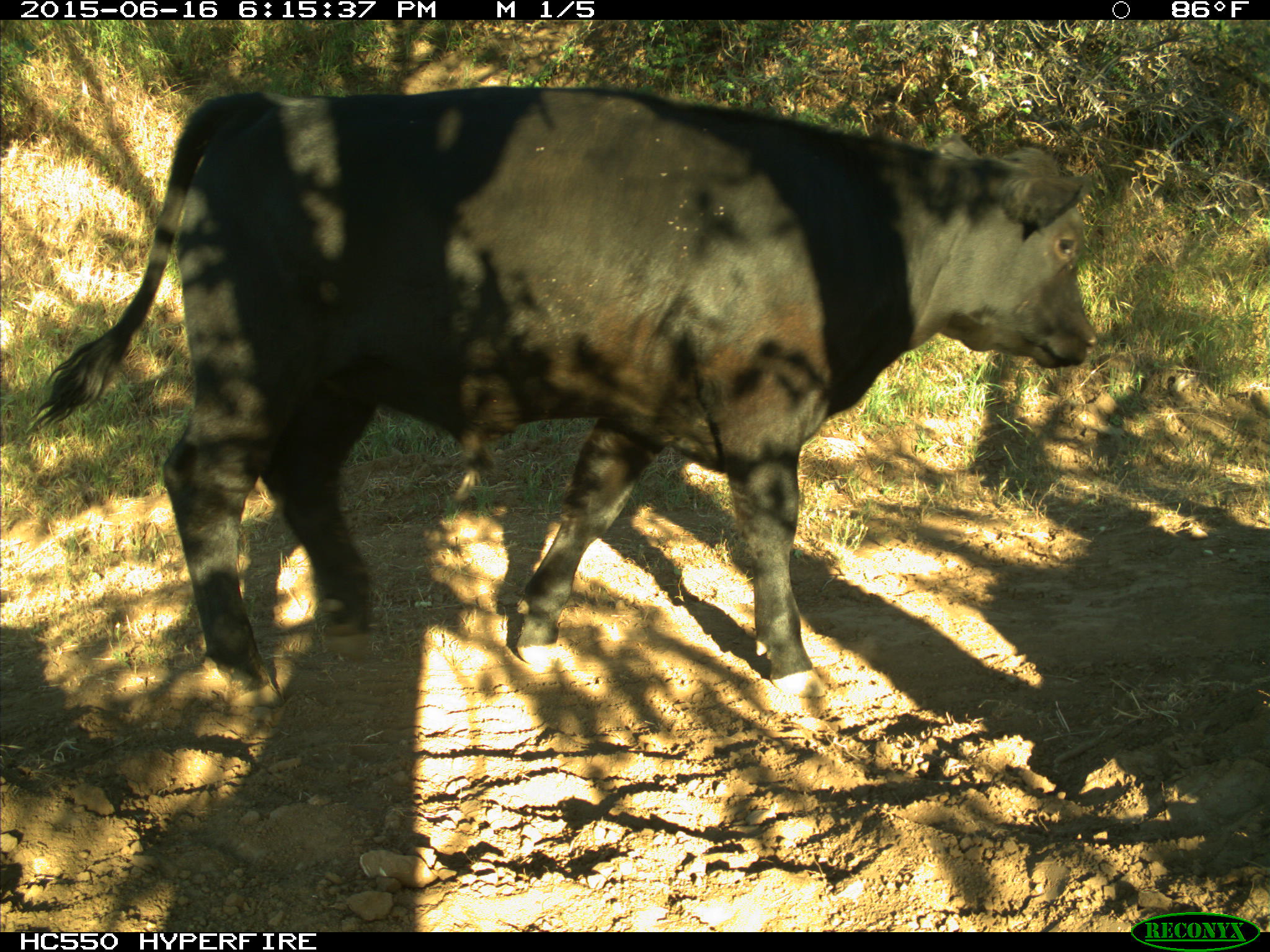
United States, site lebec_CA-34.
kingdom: Animalia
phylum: Chordata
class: Mammalia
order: Artiodactyla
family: Bovidae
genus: Bos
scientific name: Bos taurus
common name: domestic cow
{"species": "Bos taurus (domestic cow)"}